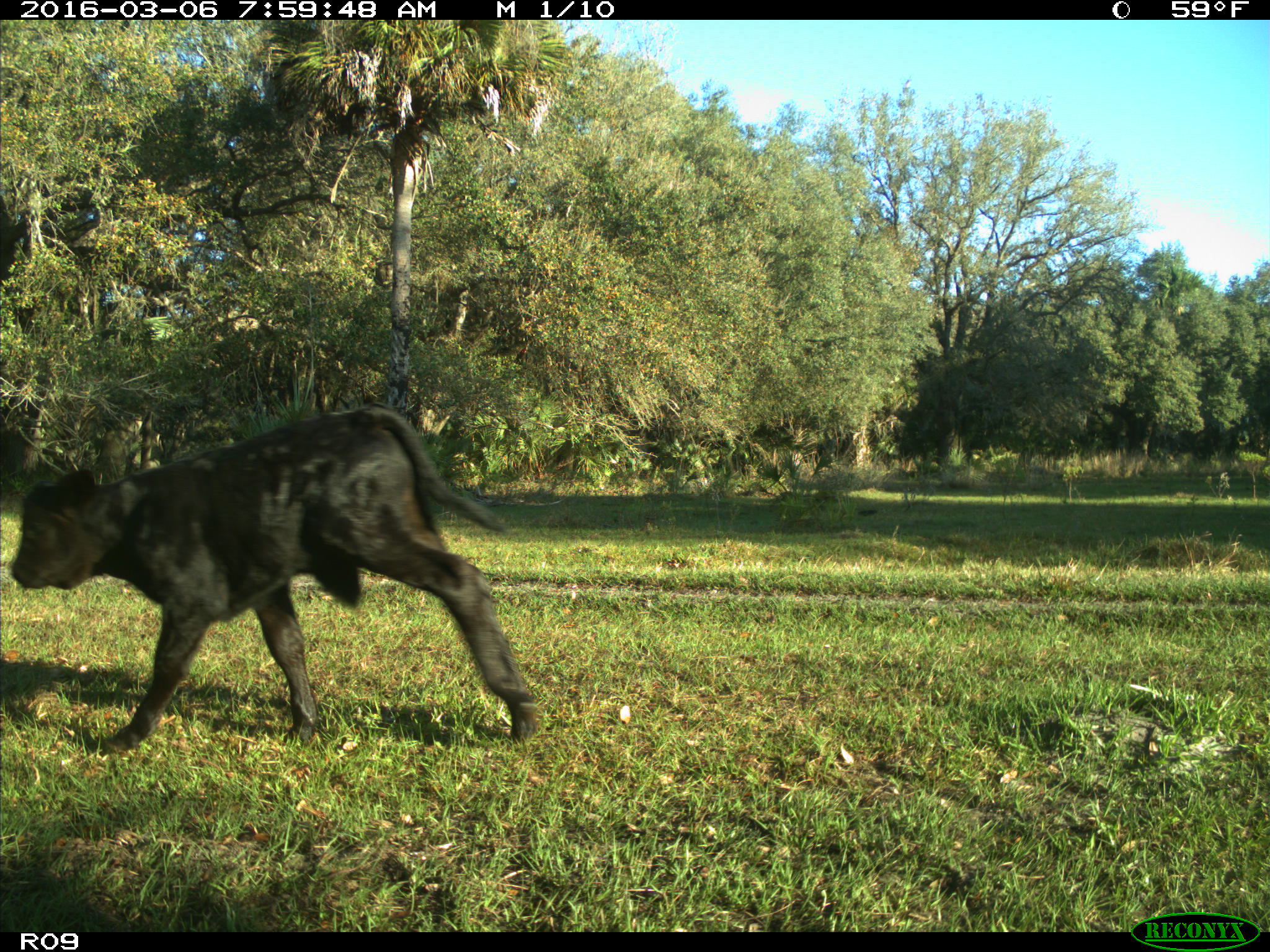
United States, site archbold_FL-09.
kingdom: Animalia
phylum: Chordata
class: Mammalia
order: Artiodactyla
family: Bovidae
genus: Bos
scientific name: Bos taurus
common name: domestic cow